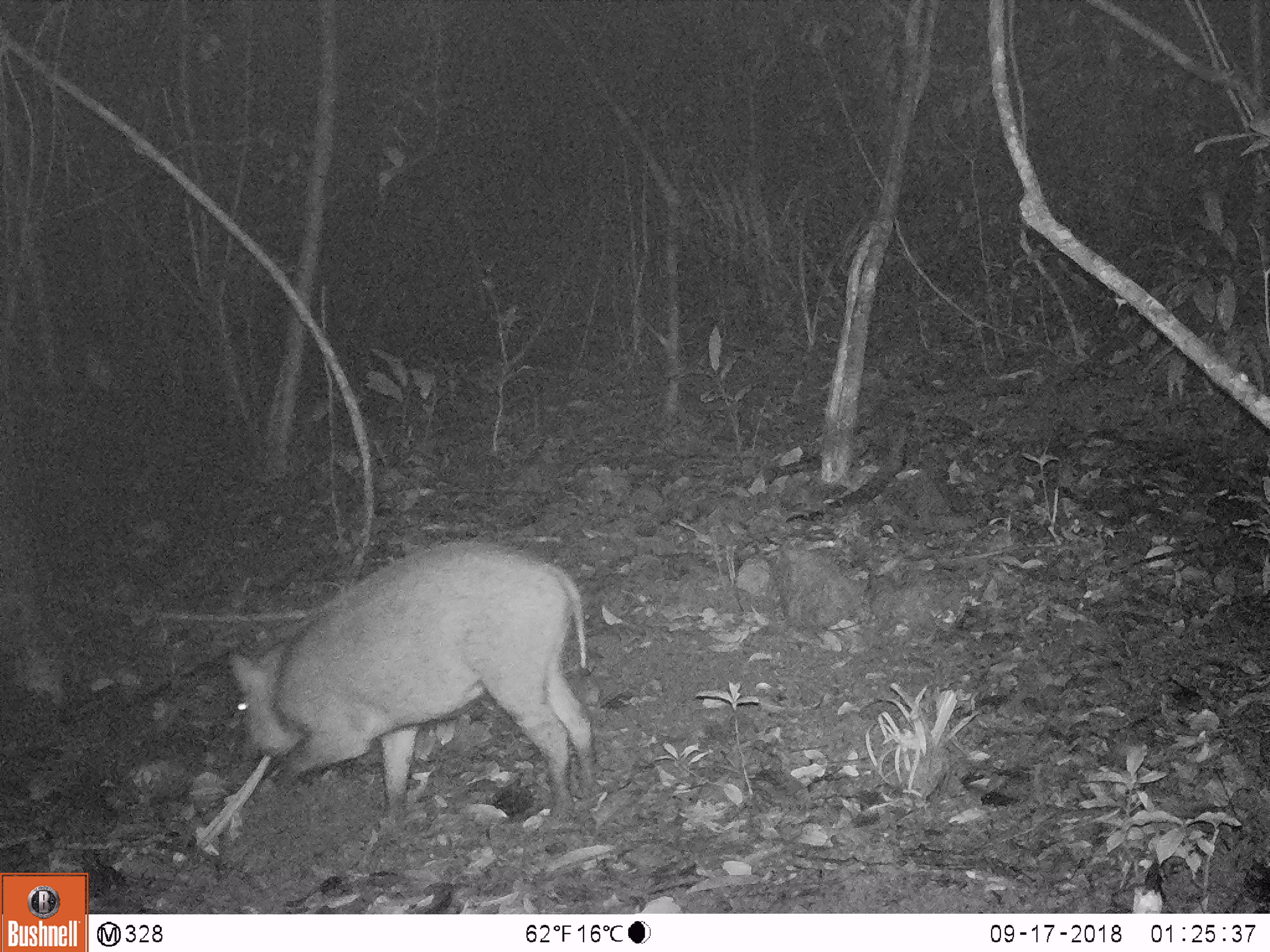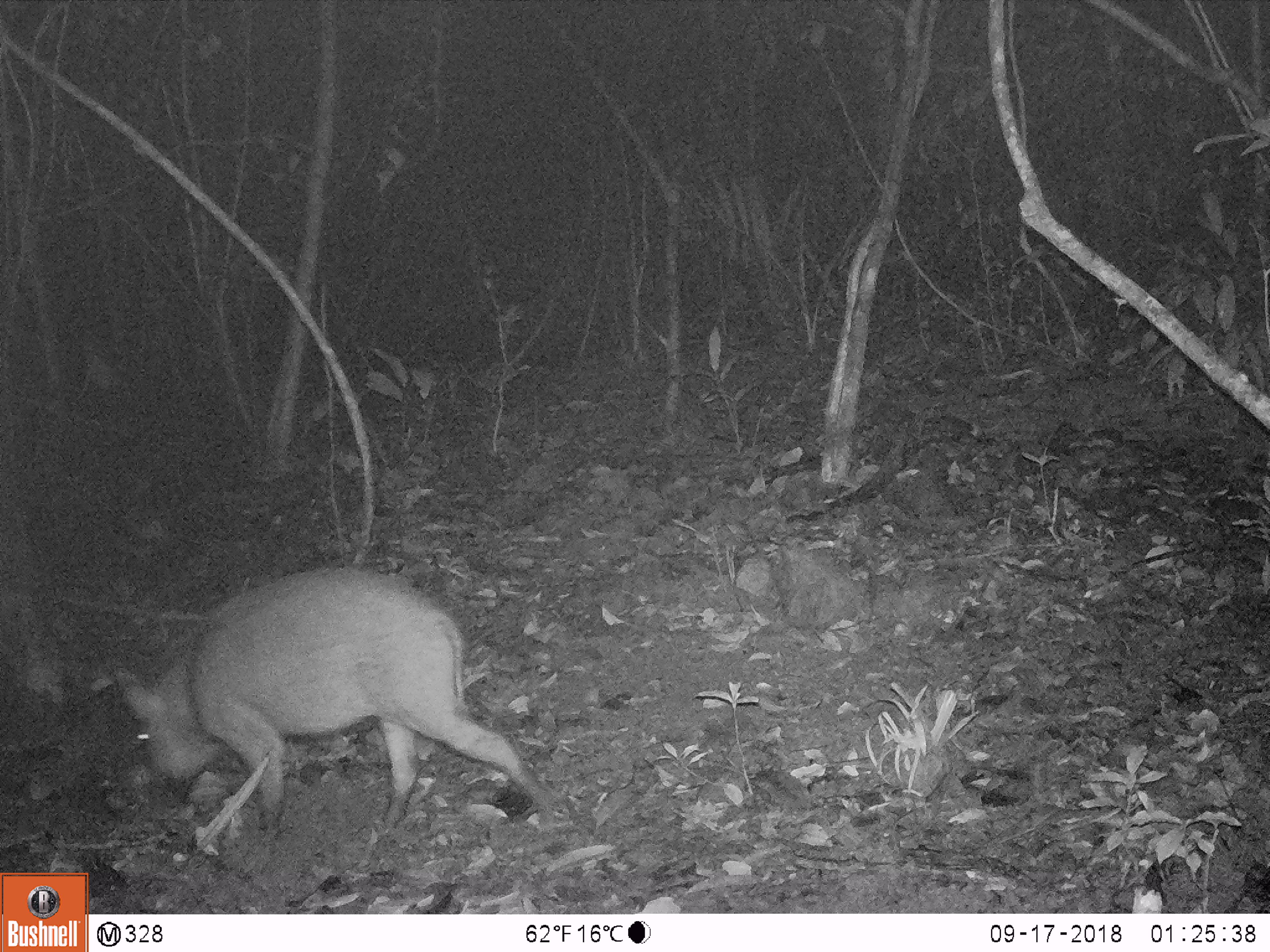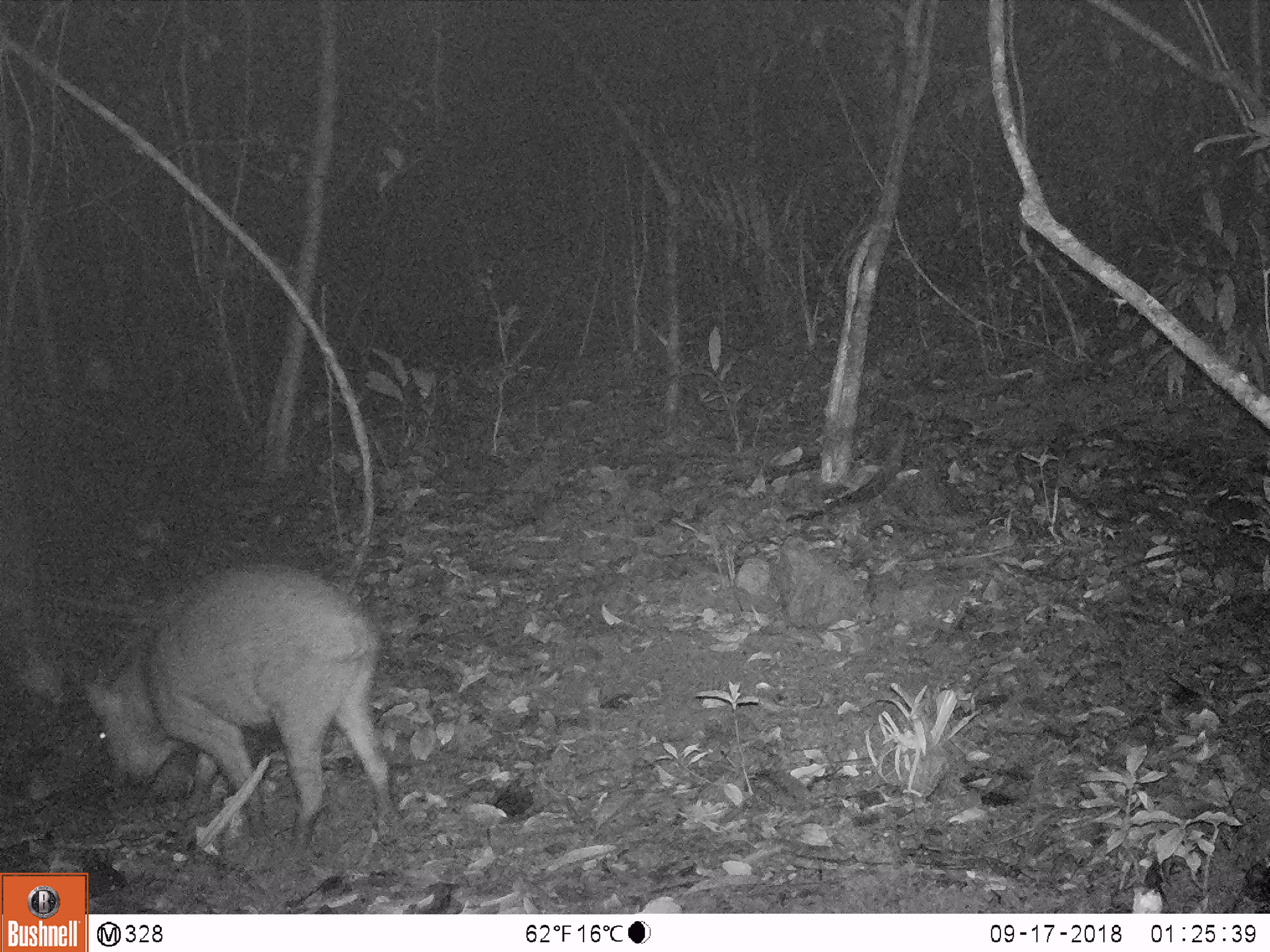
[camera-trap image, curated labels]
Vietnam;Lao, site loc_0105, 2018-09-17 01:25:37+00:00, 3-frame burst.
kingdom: Animalia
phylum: Chordata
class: Mammalia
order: Artiodactyla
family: Suidae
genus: Sus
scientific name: Sus scrofa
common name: eurasian wild pig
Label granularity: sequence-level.